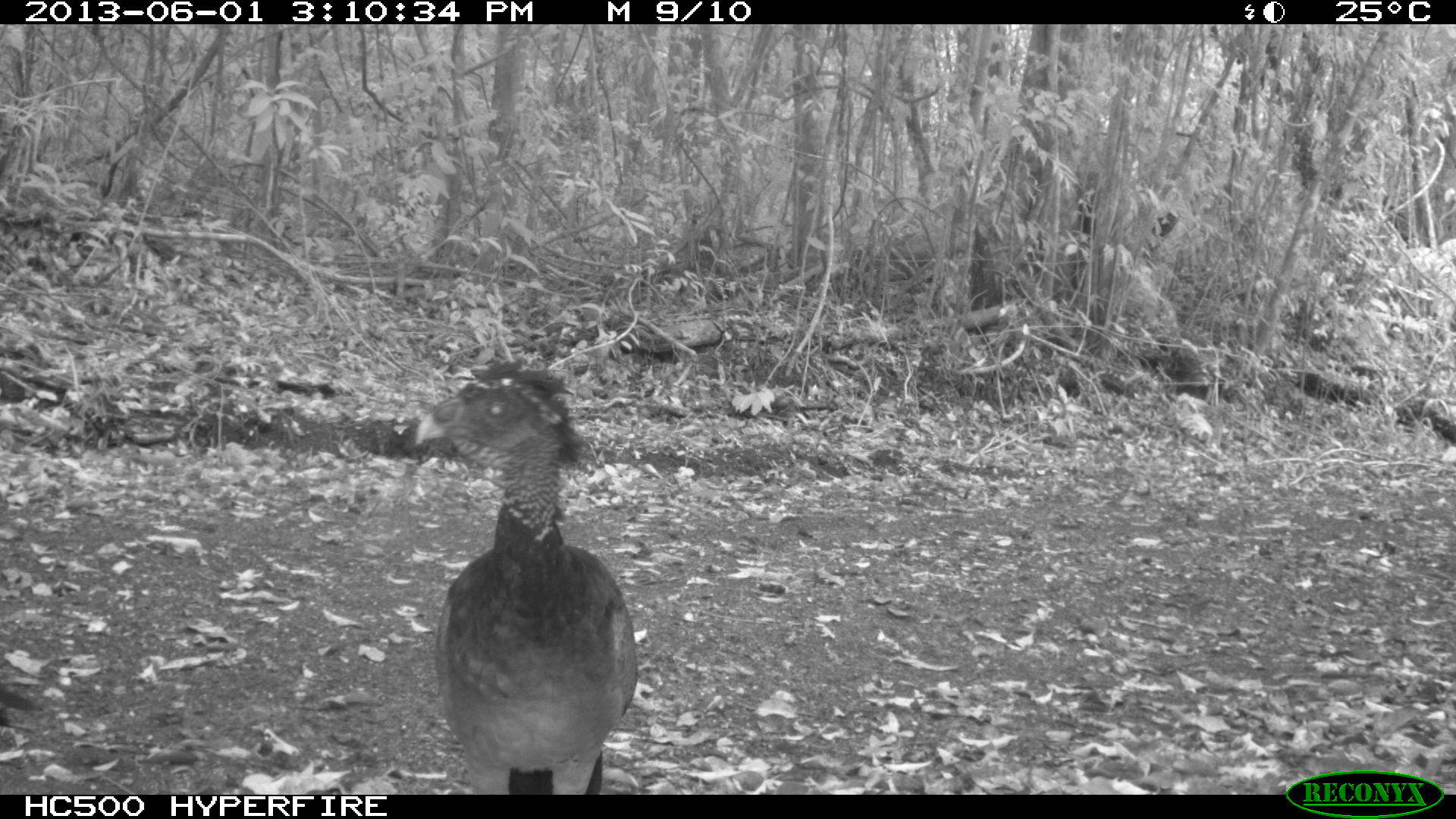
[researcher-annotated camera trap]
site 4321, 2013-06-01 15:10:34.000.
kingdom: Animalia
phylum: Chordata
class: Aves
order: Galliformes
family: Cracidae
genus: Crax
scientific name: Crax rubra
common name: great curassow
Crax rubra (great curassow), count 2.